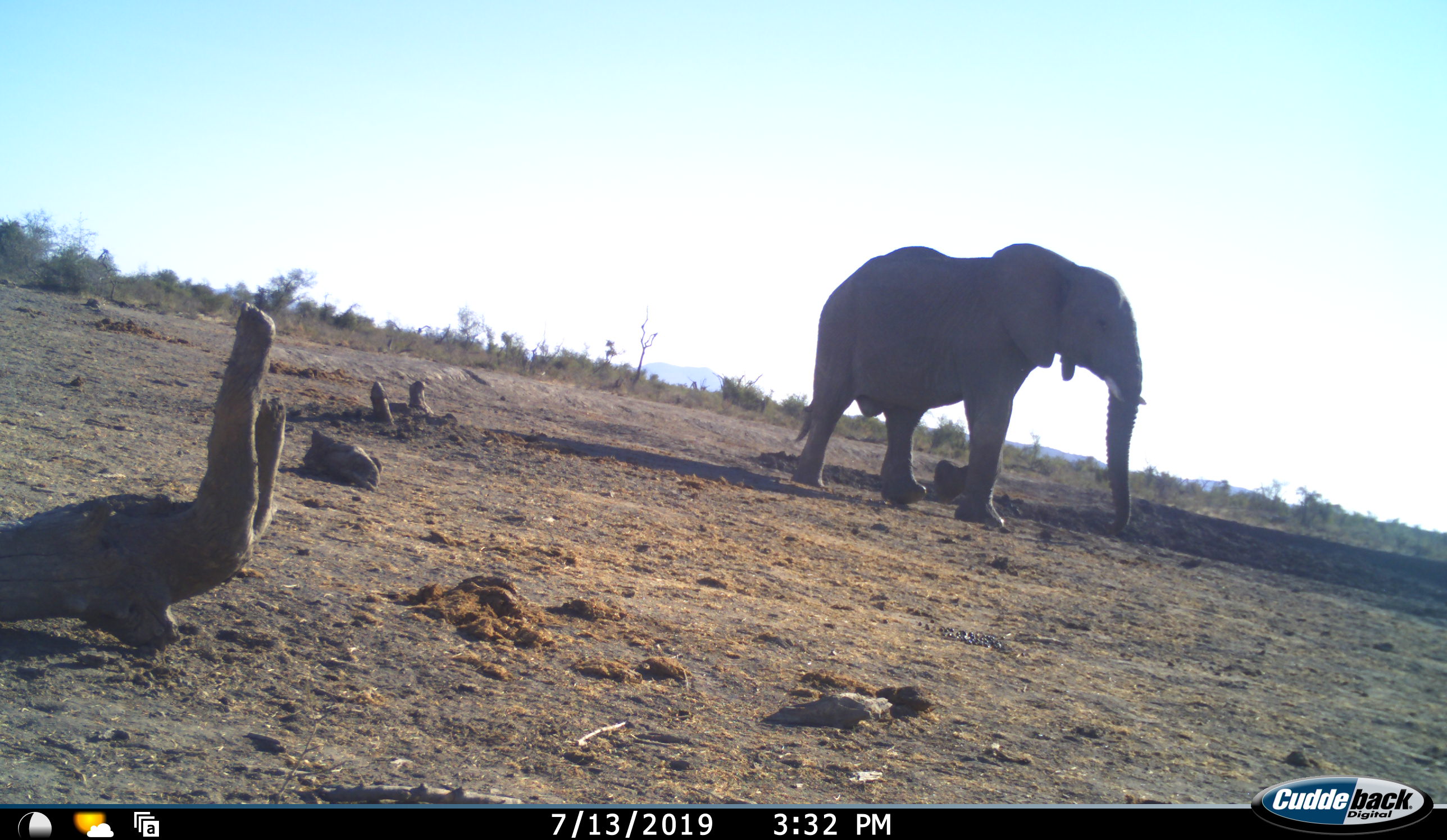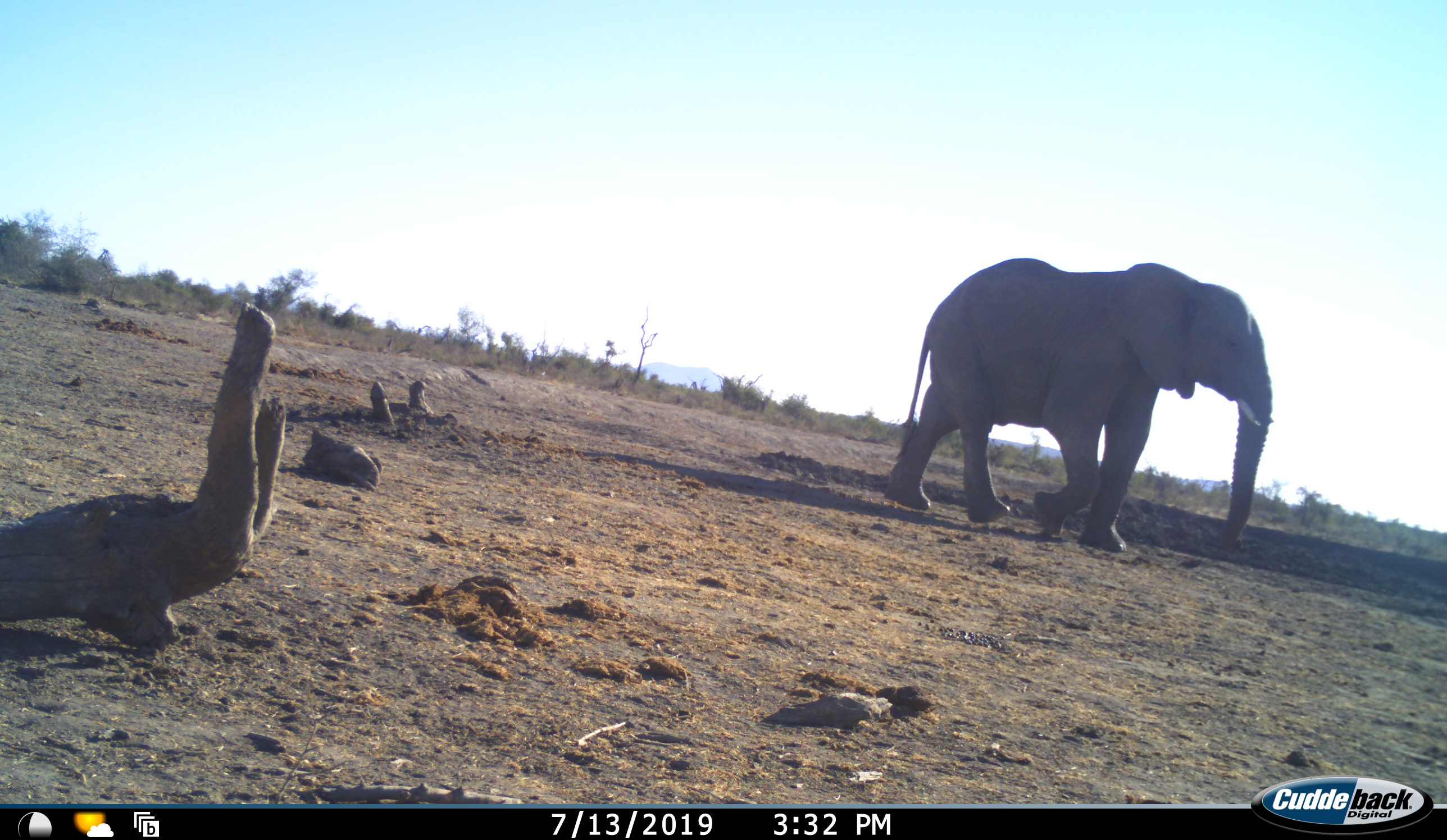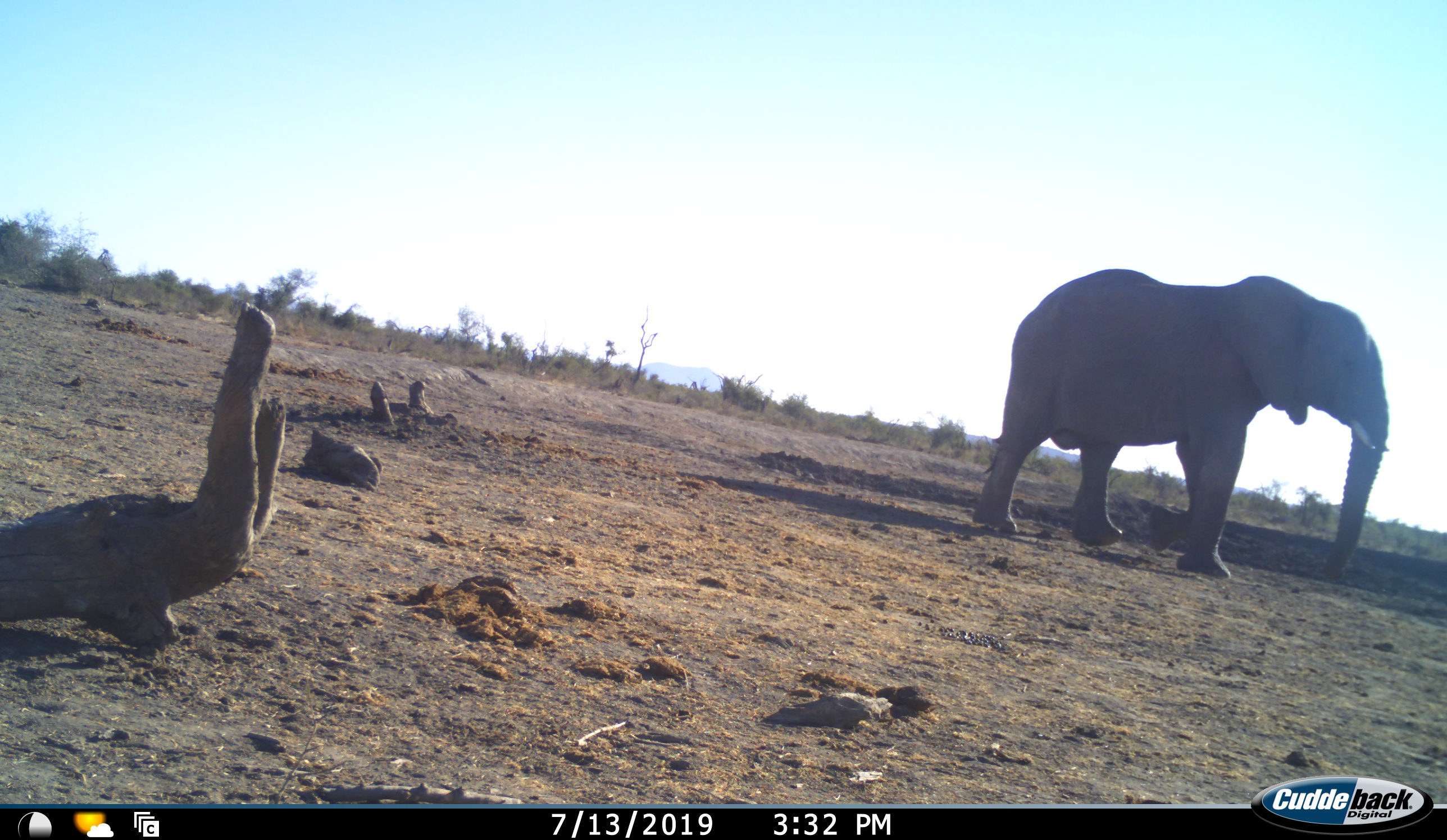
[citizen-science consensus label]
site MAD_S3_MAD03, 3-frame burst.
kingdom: Animalia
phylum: Chordata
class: Mammalia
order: Proboscidea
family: Elephantidae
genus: Loxodonta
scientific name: Loxodonta africana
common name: african bush elephant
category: elephant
Elephant (african bush elephant) (Loxodonta africana), count 1. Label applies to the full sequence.